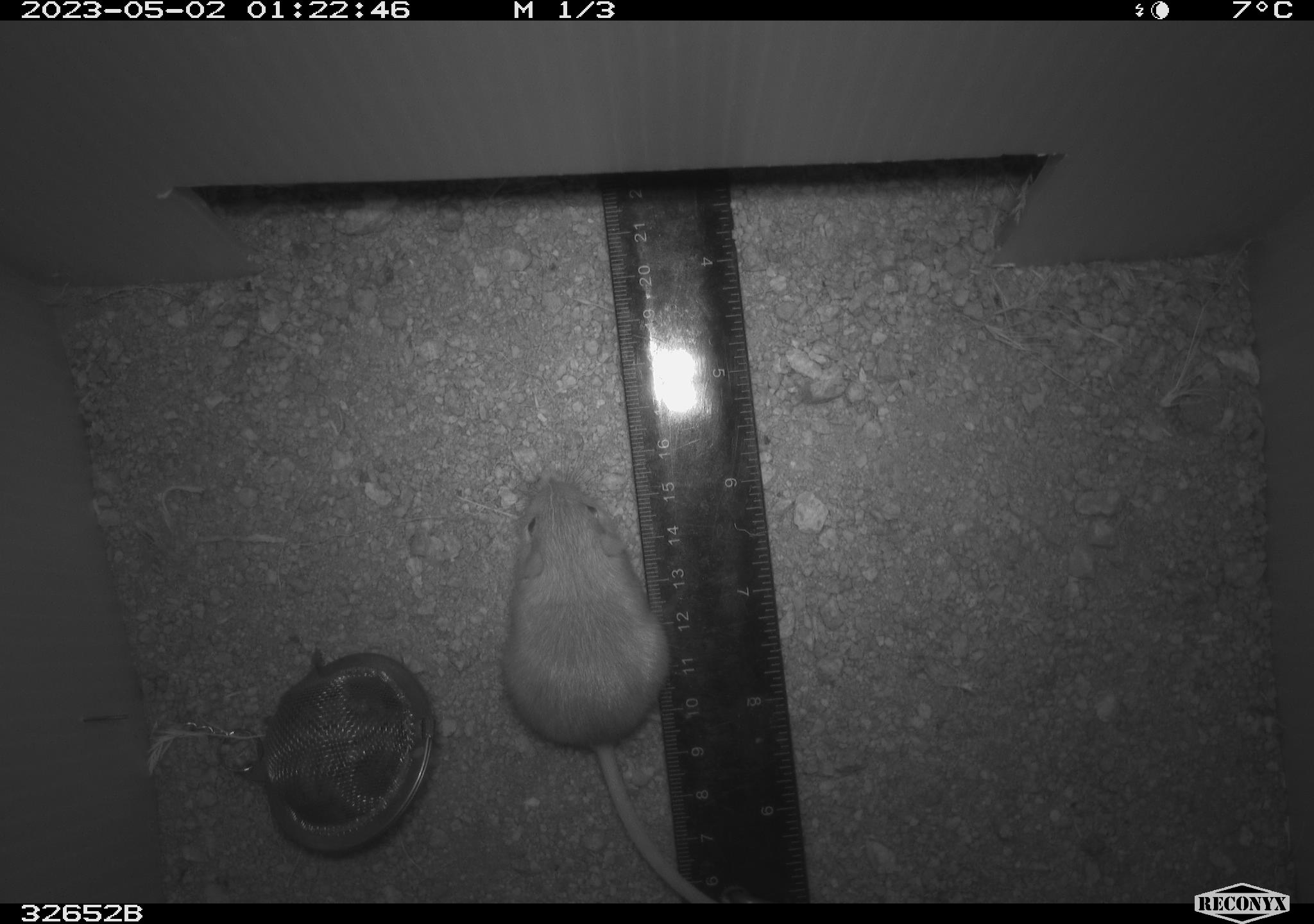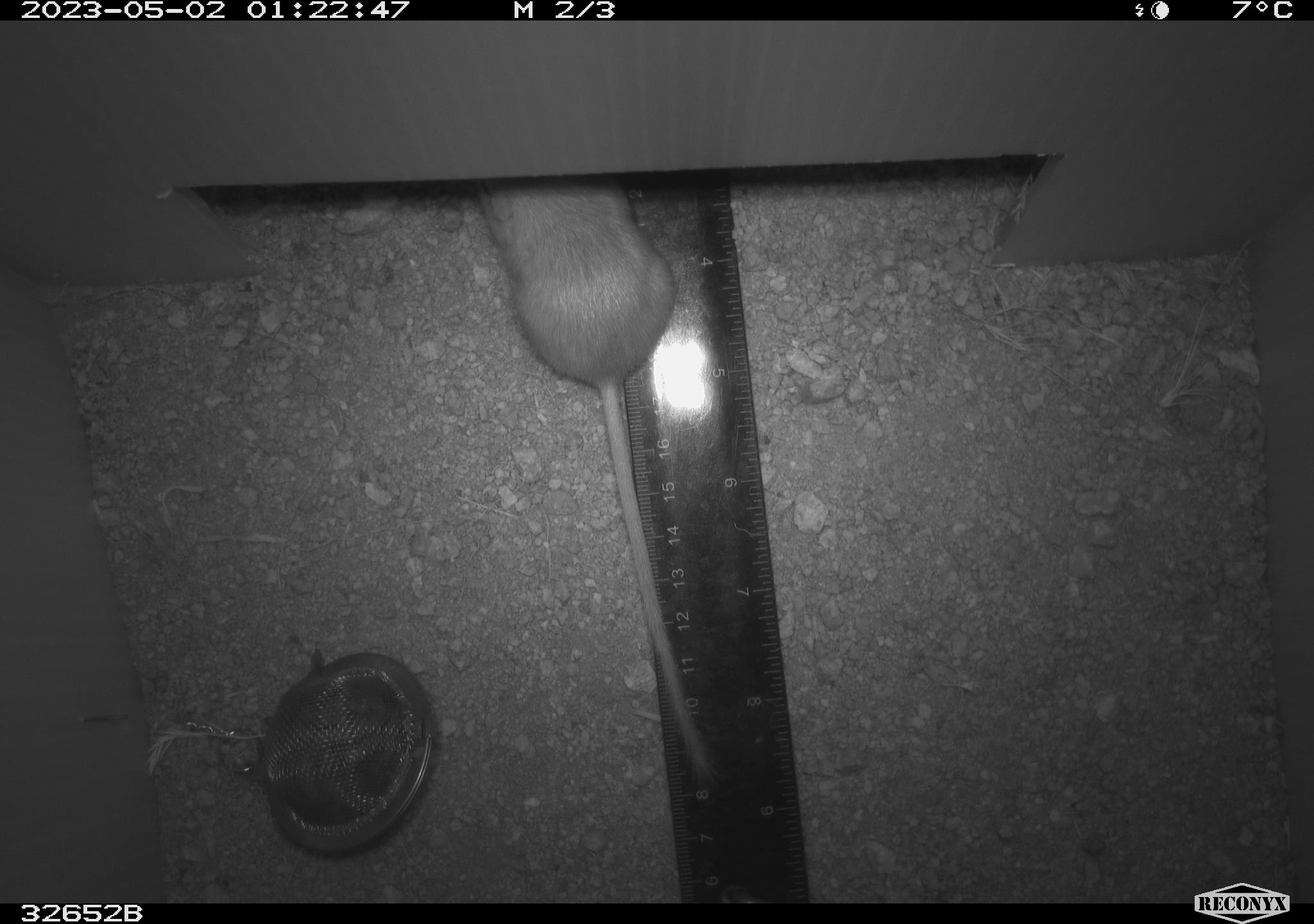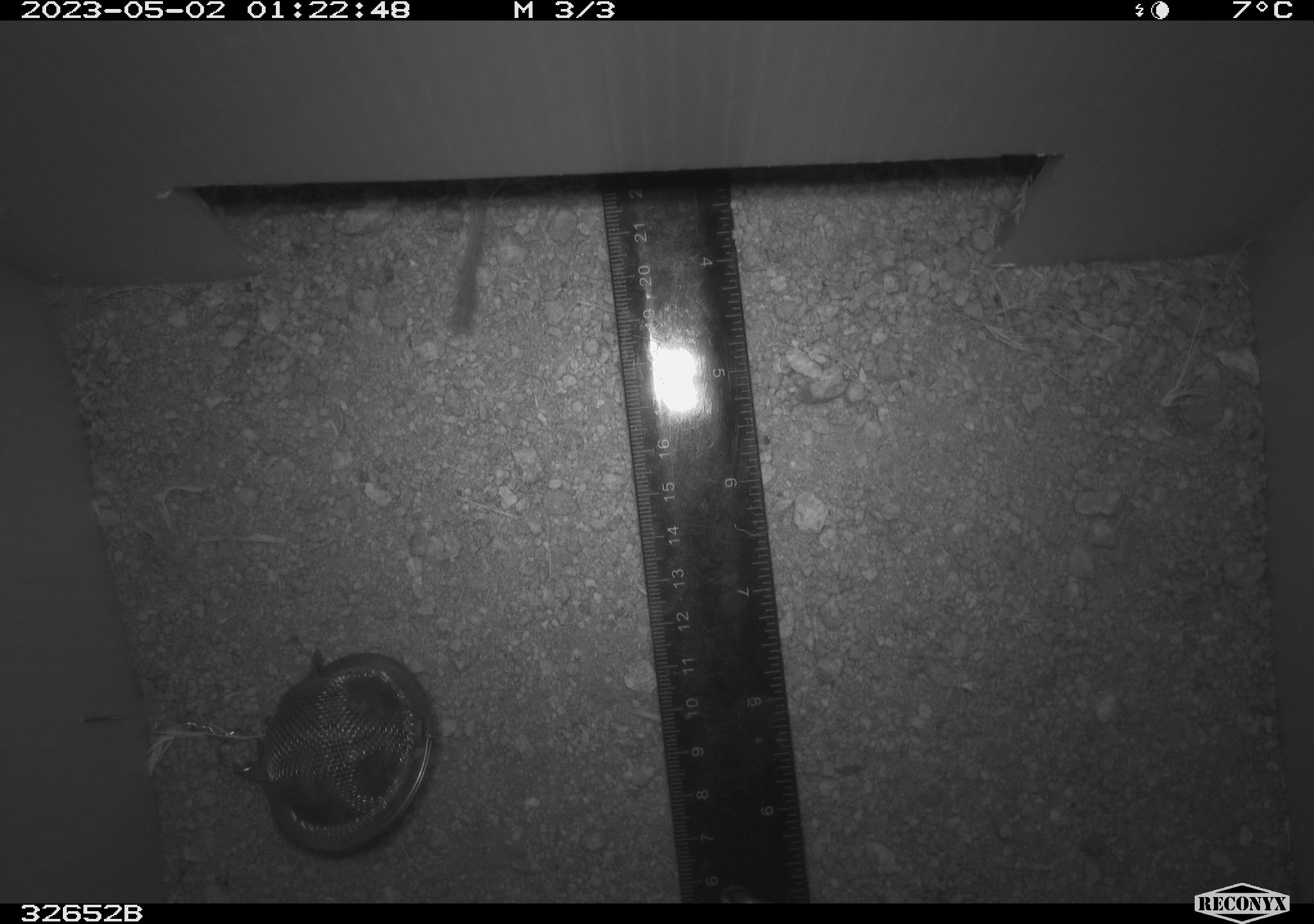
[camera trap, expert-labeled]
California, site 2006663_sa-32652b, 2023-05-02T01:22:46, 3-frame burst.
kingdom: Animalia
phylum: Chordata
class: Mammalia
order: Rodentia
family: Heteromyidae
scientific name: Heteromyidae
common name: kangaroo rats and pocket mice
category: heteromyidae family